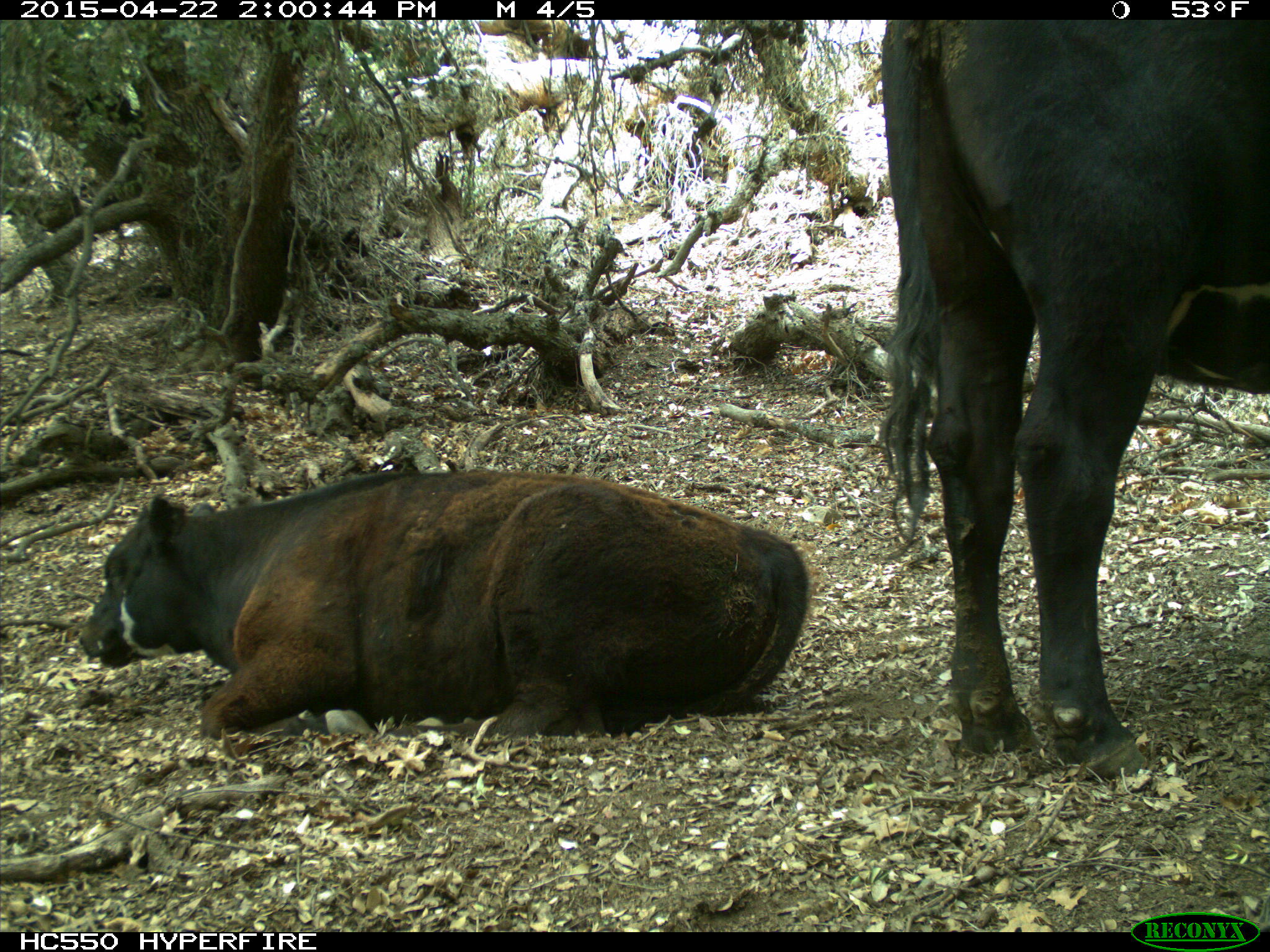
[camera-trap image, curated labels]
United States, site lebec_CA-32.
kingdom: Animalia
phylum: Chordata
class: Mammalia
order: Artiodactyla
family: Bovidae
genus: Bos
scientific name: Bos taurus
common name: domestic cow